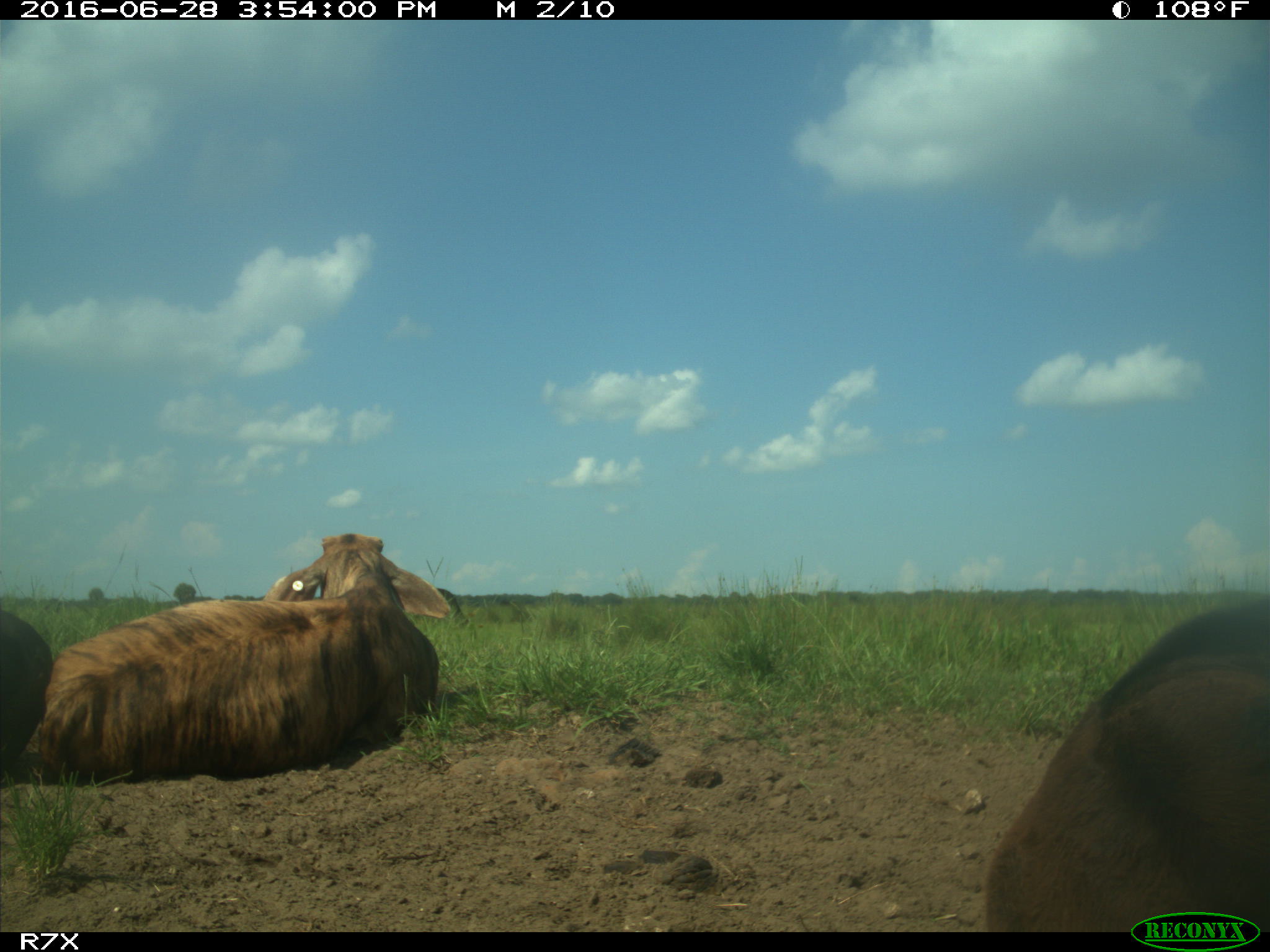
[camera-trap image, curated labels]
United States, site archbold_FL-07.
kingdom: Animalia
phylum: Chordata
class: Mammalia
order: Artiodactyla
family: Bovidae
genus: Bos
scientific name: Bos taurus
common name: domestic cow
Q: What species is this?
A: Bos taurus (domestic cow).